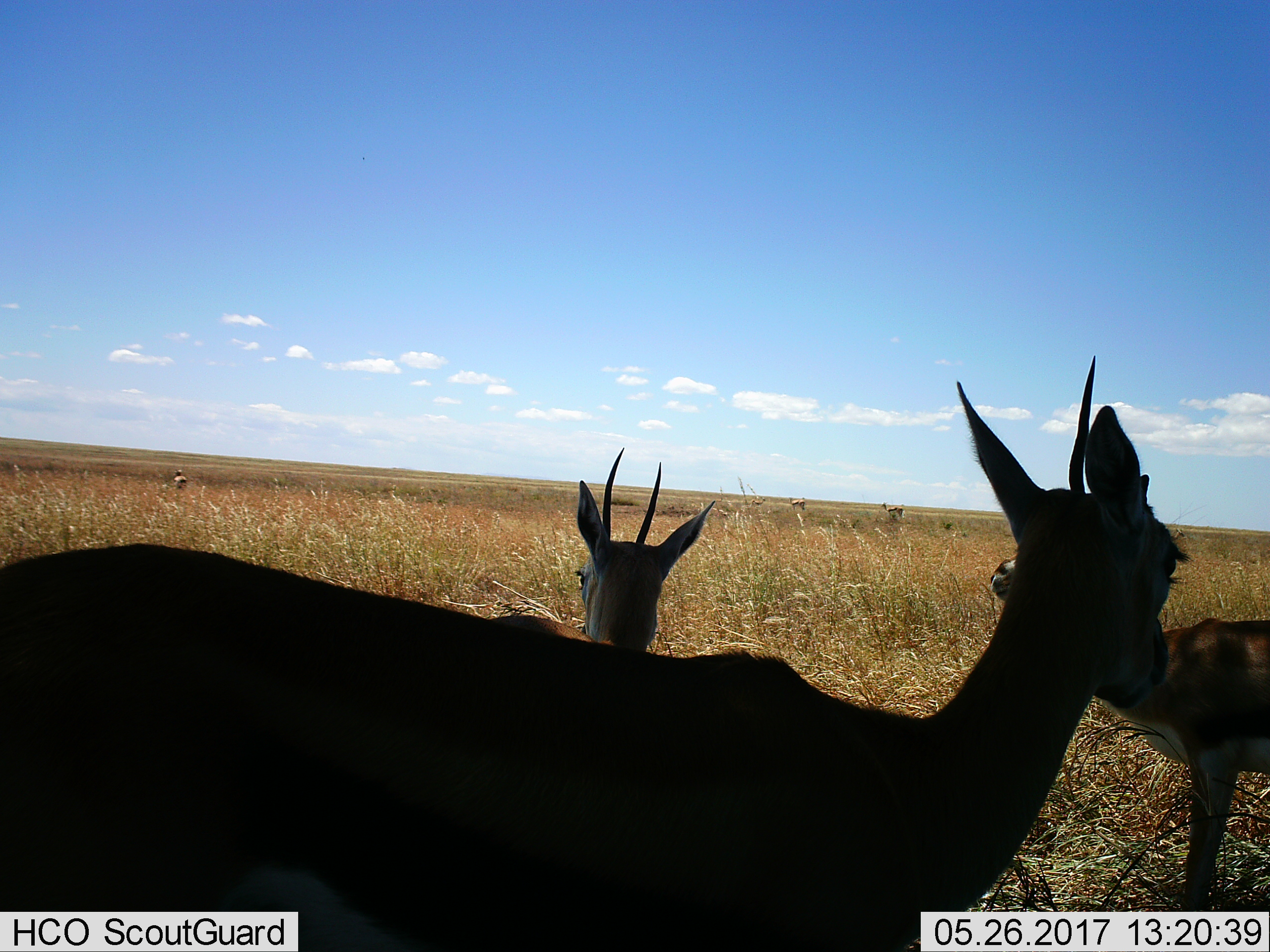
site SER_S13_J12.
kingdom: Animalia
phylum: Chordata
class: Mammalia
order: Artiodactyla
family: Bovidae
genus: Eudorcas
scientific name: Eudorcas thomsonii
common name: thomson's gazelle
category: gazellethomsons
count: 6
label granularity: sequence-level